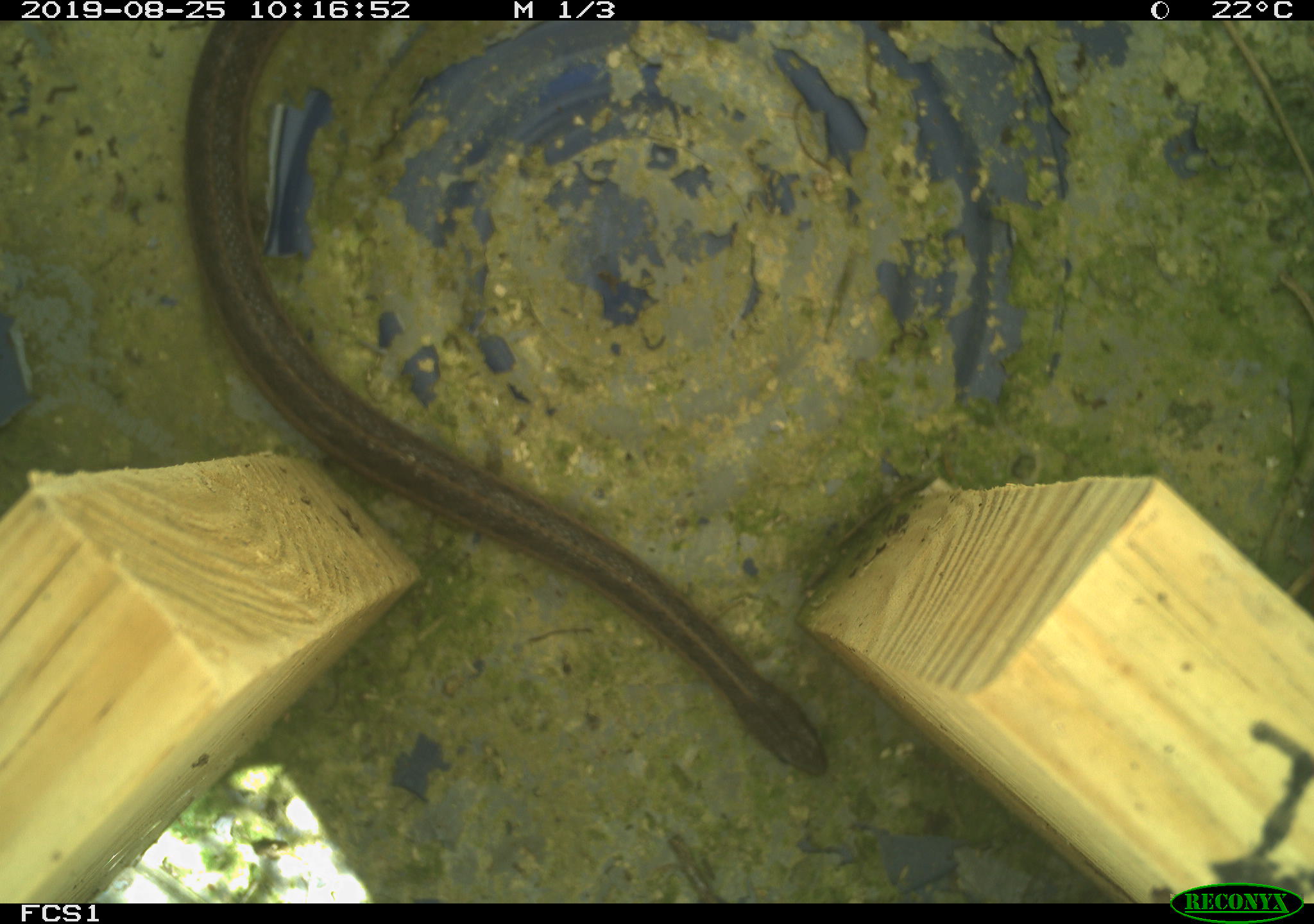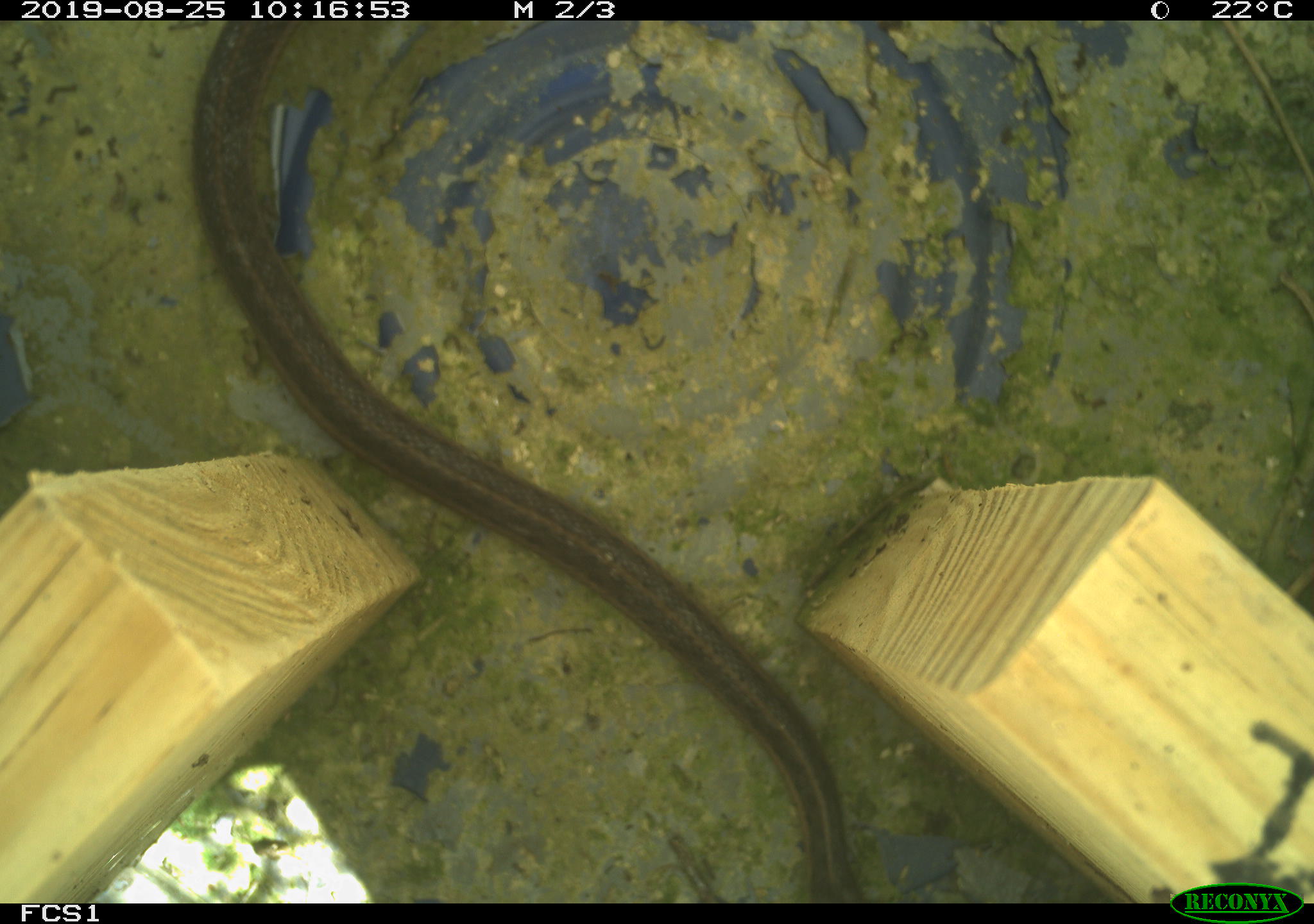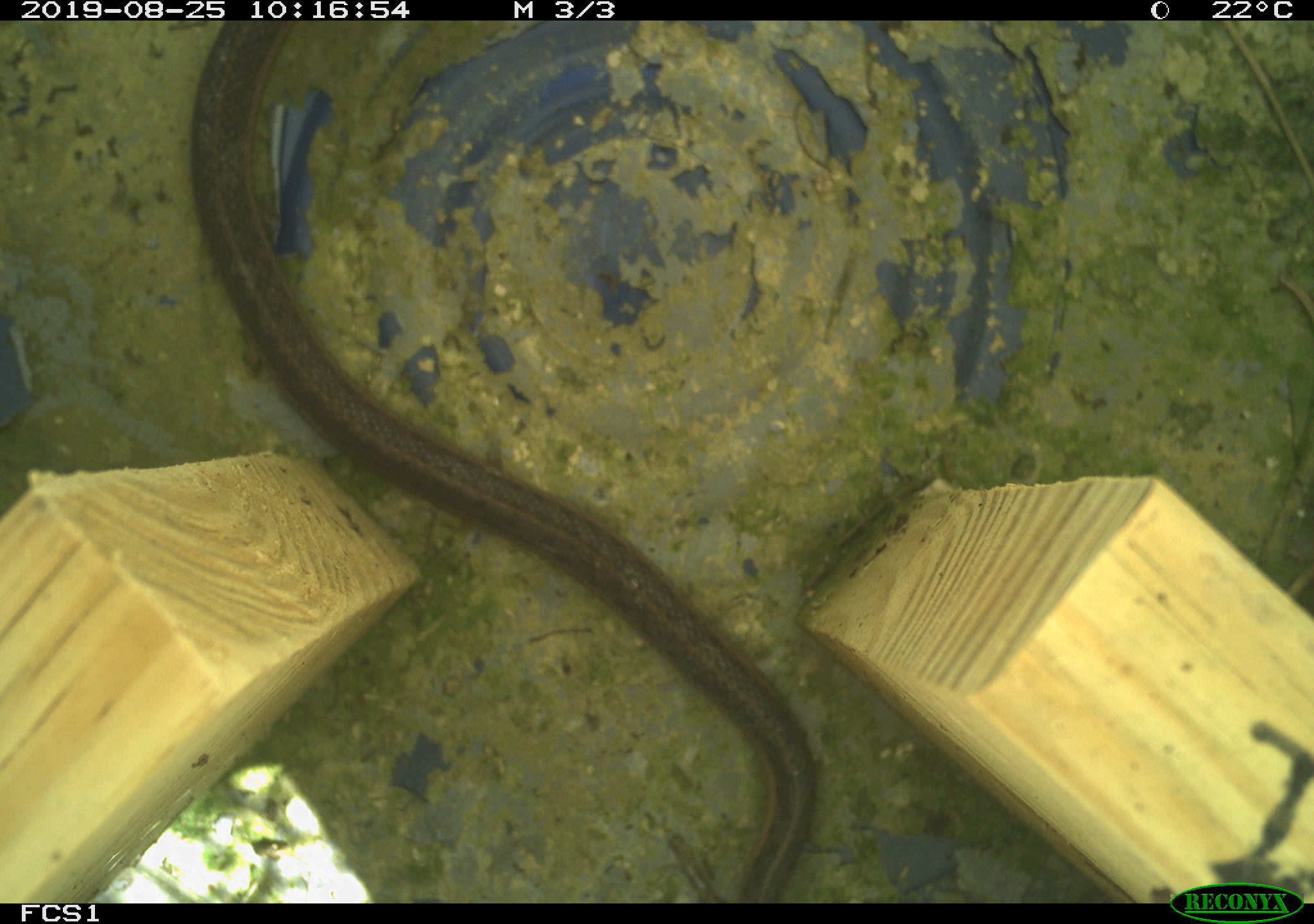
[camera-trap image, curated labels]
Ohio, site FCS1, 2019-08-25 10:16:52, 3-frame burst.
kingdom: Animalia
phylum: Chordata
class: Reptilia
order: Squamata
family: Colubridae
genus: Thamnophis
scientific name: Thamnophis sirtalis sirtalis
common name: eastern gartersnake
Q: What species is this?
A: Eastern gartersnake (Thamnophis sirtalis sirtalis).